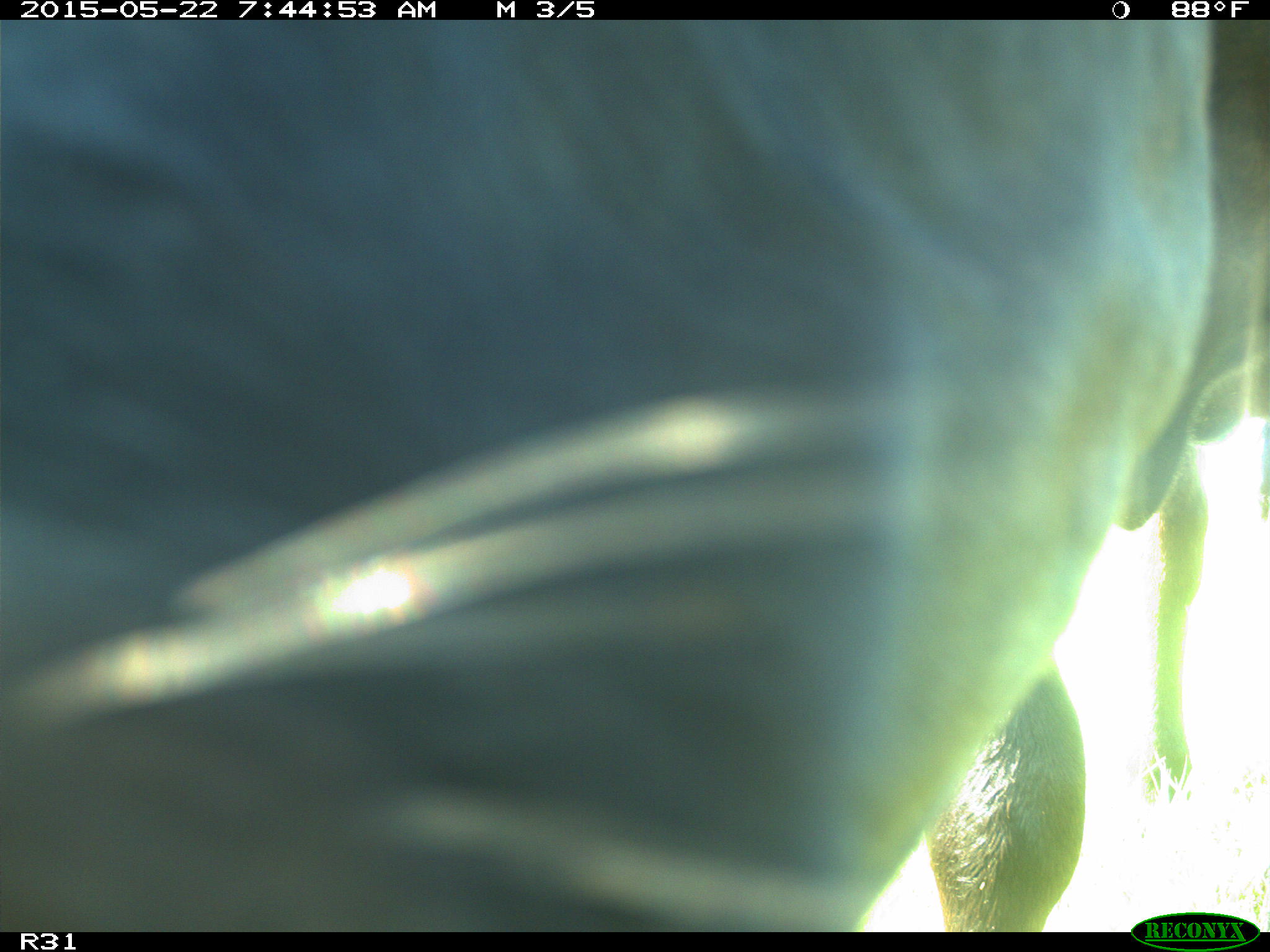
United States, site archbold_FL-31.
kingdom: Animalia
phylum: Chordata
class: Mammalia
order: Artiodactyla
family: Bovidae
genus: Bos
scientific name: Bos taurus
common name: domestic cow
Bos taurus (domestic cow).